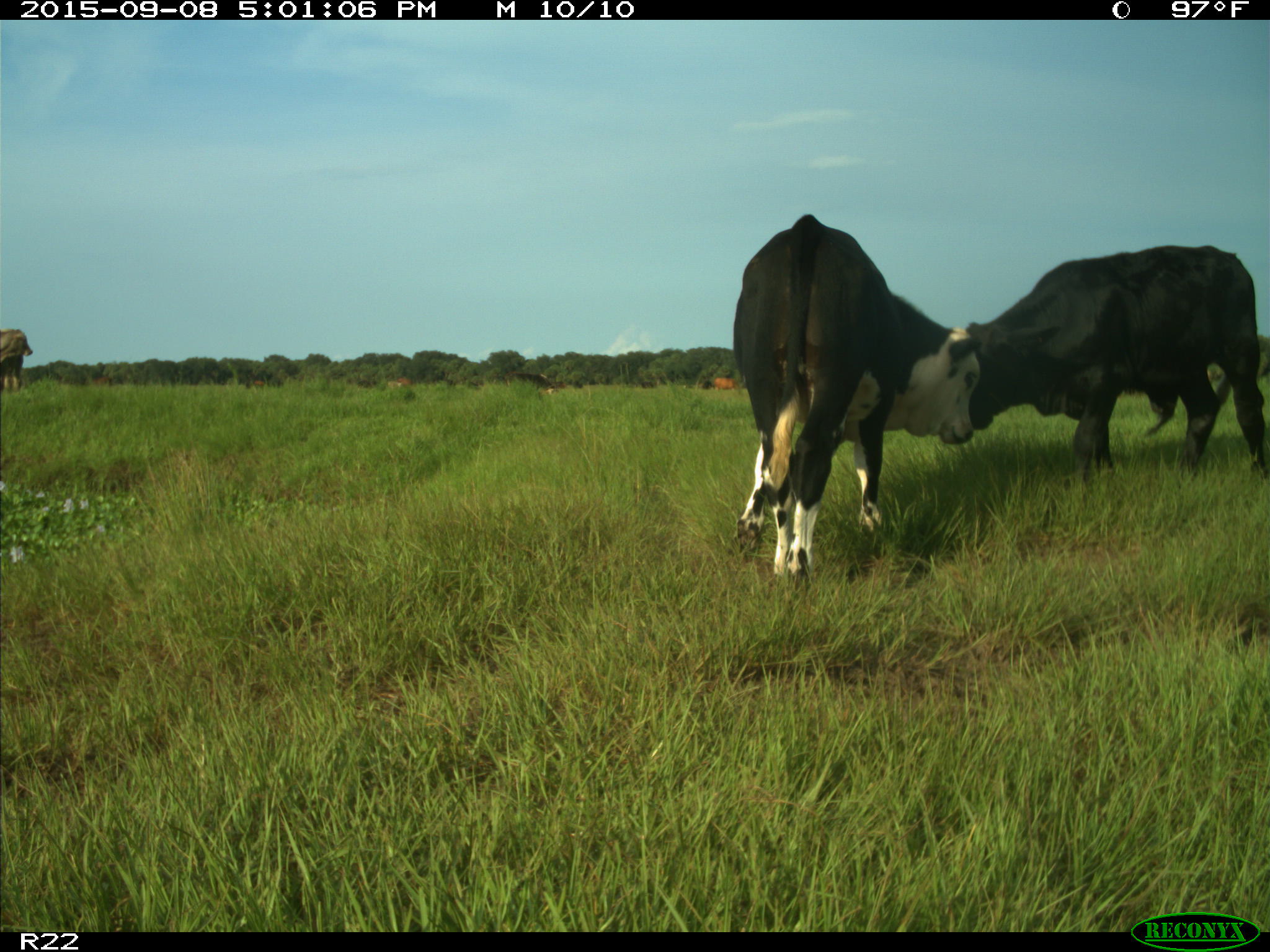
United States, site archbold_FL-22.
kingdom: Animalia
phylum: Chordata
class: Mammalia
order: Artiodactyla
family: Bovidae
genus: Bos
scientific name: Bos taurus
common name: domestic cow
Bos taurus (domestic cow).